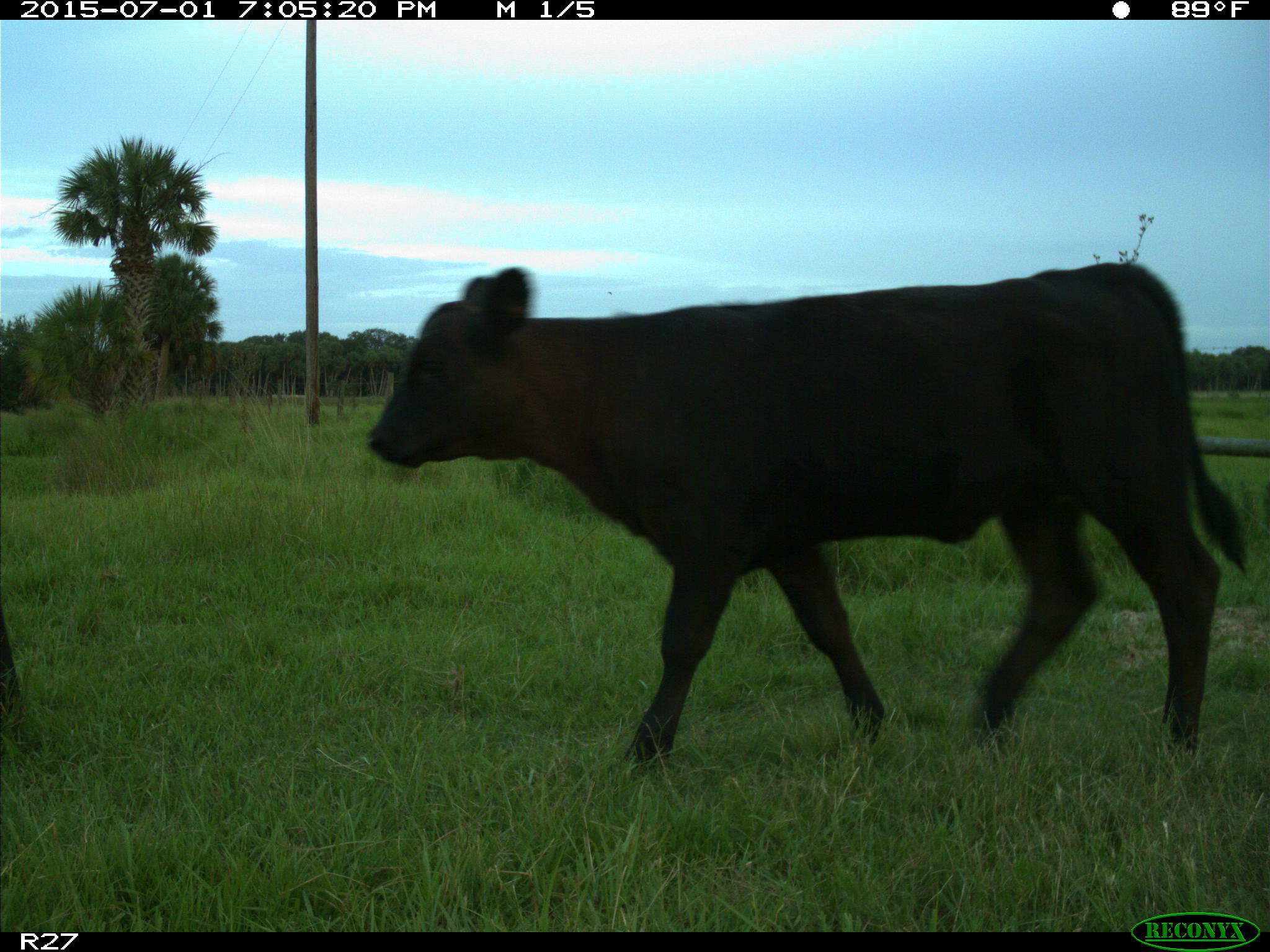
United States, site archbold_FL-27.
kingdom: Animalia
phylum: Chordata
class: Mammalia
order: Artiodactyla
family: Bovidae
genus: Bos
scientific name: Bos taurus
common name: domestic cow